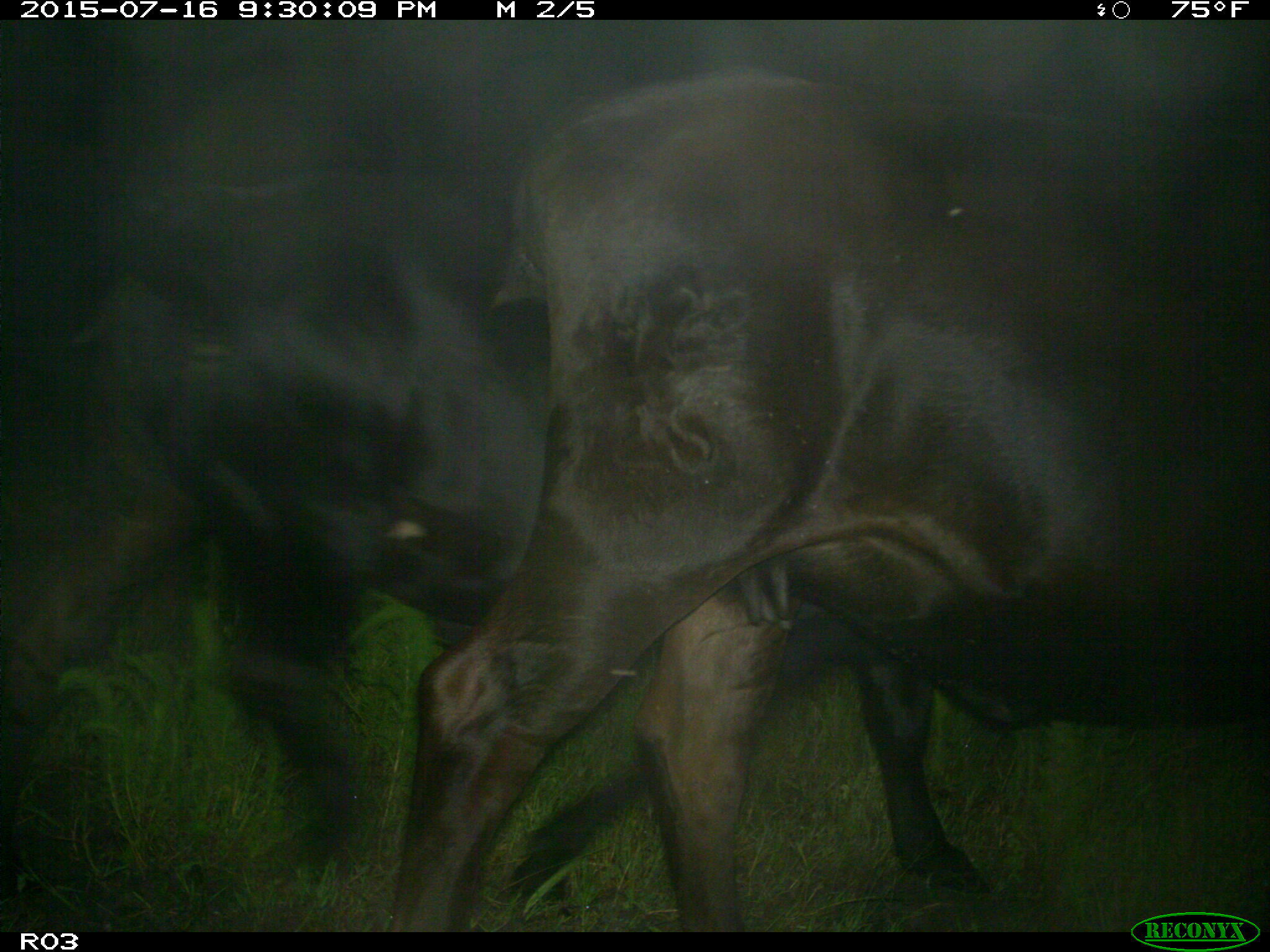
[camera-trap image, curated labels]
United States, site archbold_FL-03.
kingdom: Animalia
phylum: Chordata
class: Mammalia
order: Artiodactyla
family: Bovidae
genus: Bos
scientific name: Bos taurus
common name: domestic cow